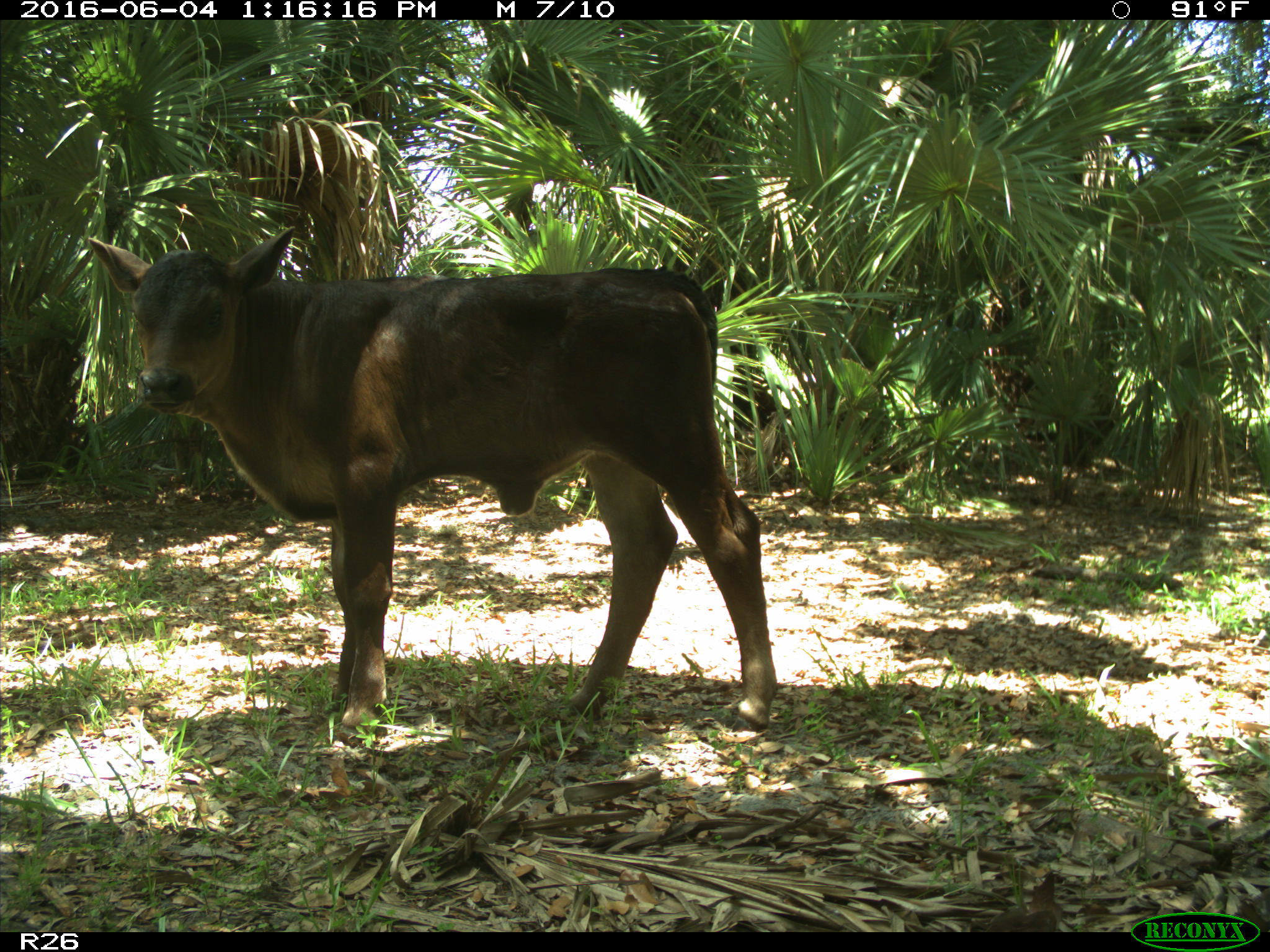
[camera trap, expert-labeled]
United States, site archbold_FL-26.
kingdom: Animalia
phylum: Chordata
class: Mammalia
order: Artiodactyla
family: Bovidae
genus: Bos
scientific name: Bos taurus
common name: domestic cow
Bos taurus (domestic cow).